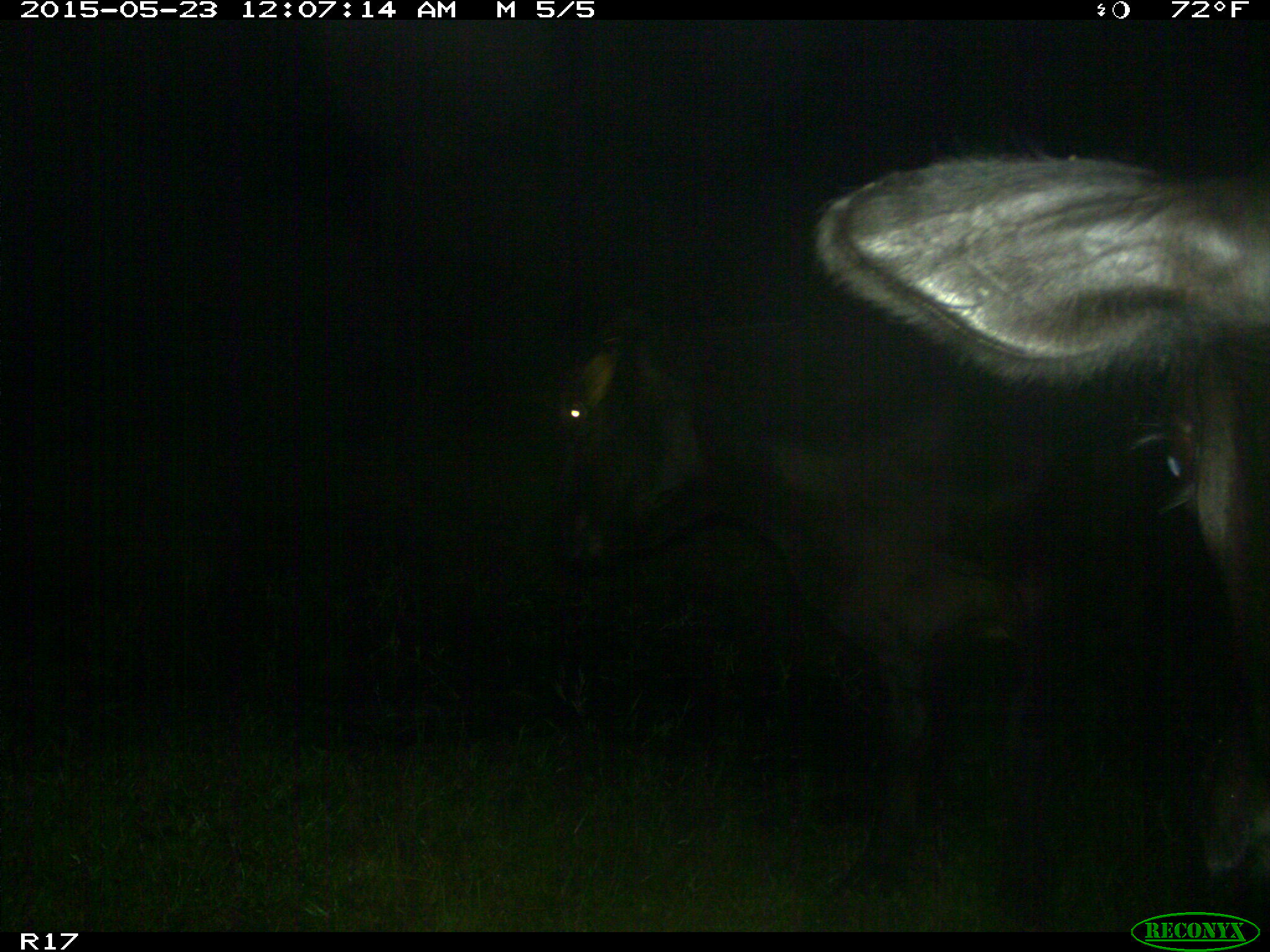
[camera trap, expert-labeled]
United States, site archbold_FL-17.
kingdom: Animalia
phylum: Chordata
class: Mammalia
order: Artiodactyla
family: Bovidae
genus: Bos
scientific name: Bos taurus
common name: domestic cow